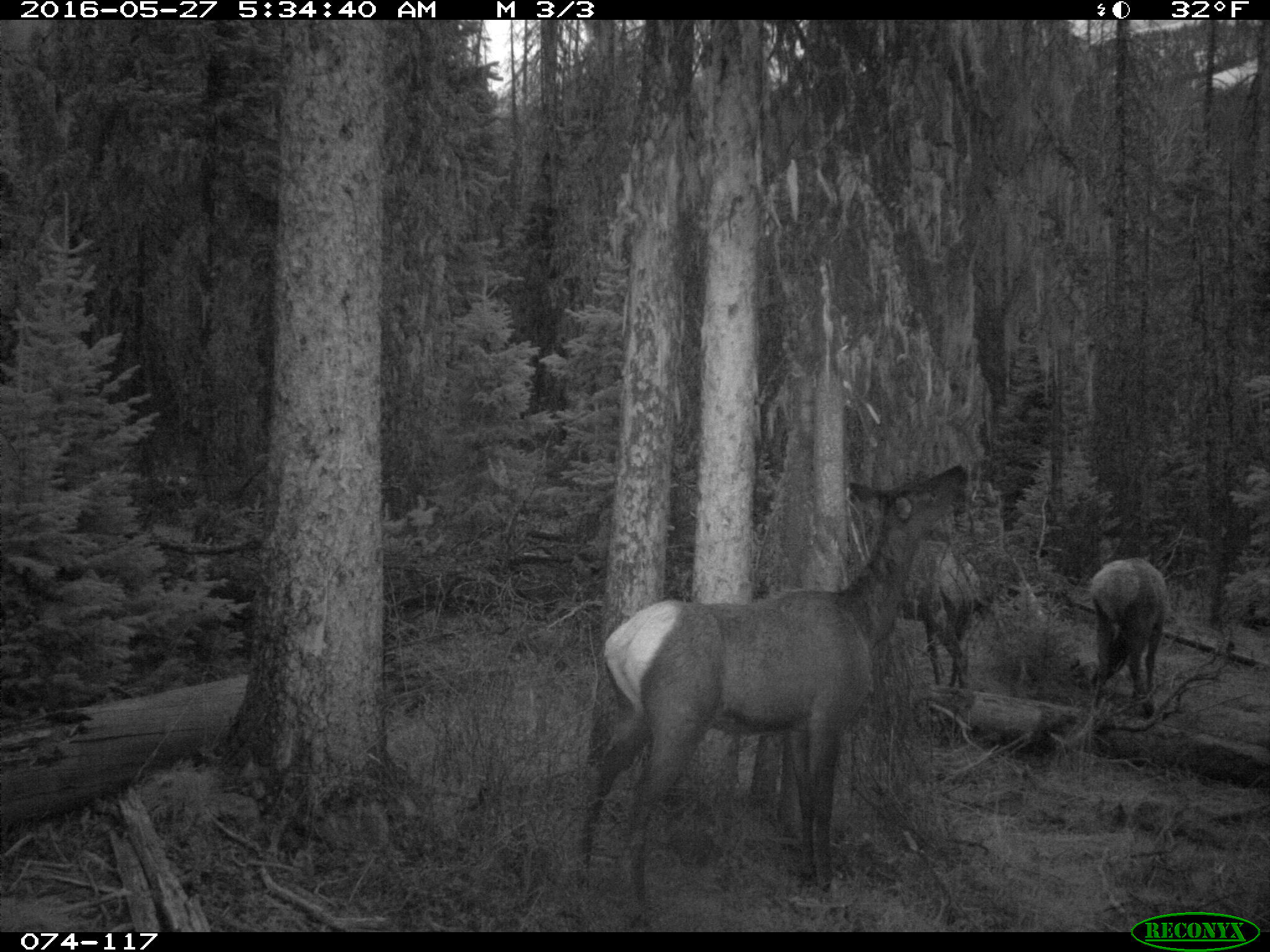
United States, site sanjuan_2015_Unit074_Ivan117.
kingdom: Animalia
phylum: Chordata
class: Mammalia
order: Artiodactyla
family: Cervidae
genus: Cervus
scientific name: Cervus elaphus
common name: red deer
Cervus elaphus (red deer).